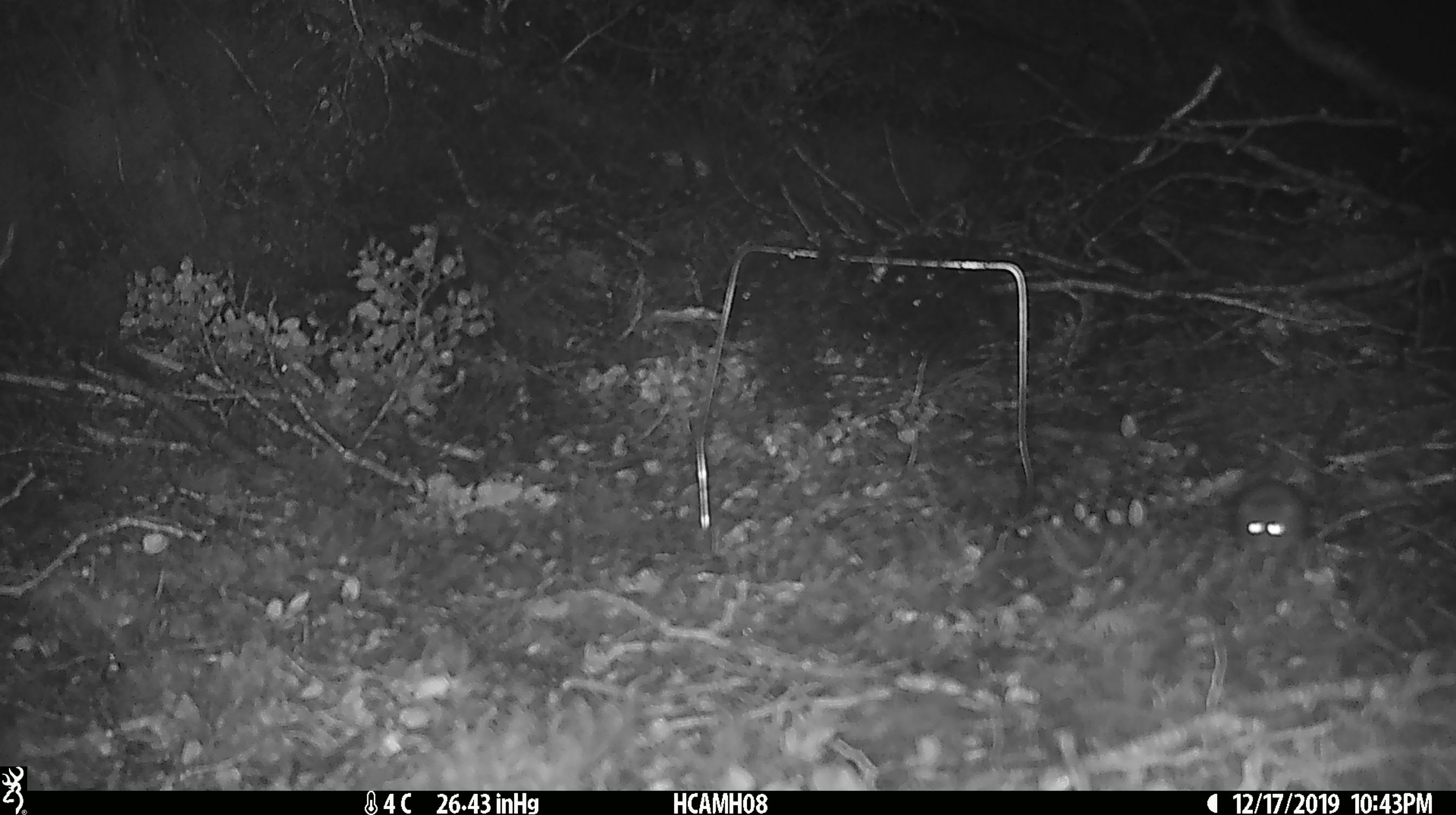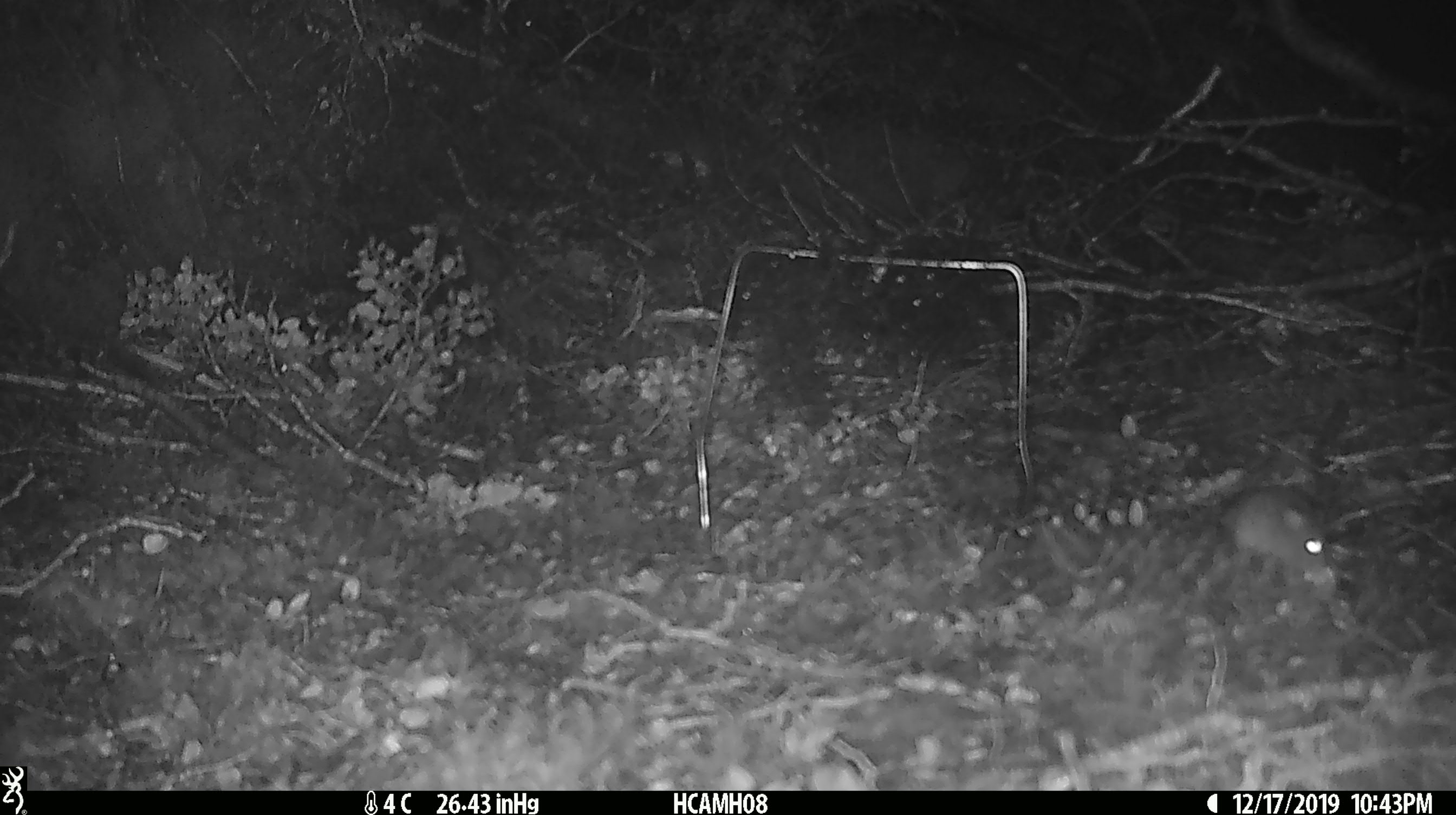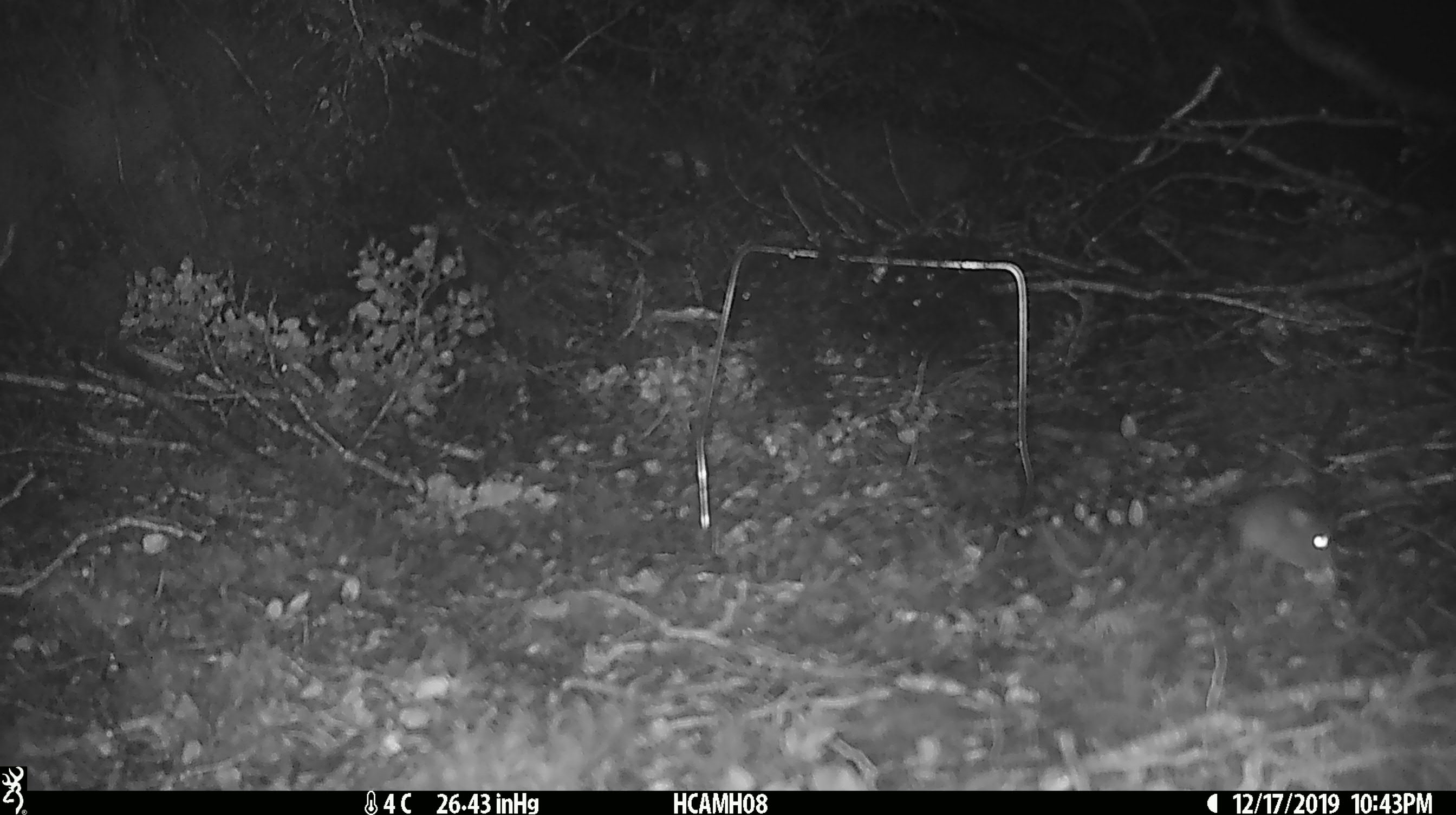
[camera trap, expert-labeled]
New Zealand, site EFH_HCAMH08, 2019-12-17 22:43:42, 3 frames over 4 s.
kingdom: Animalia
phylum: Chordata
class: Mammalia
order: Rodentia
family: Muridae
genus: Mus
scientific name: Mus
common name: mouse